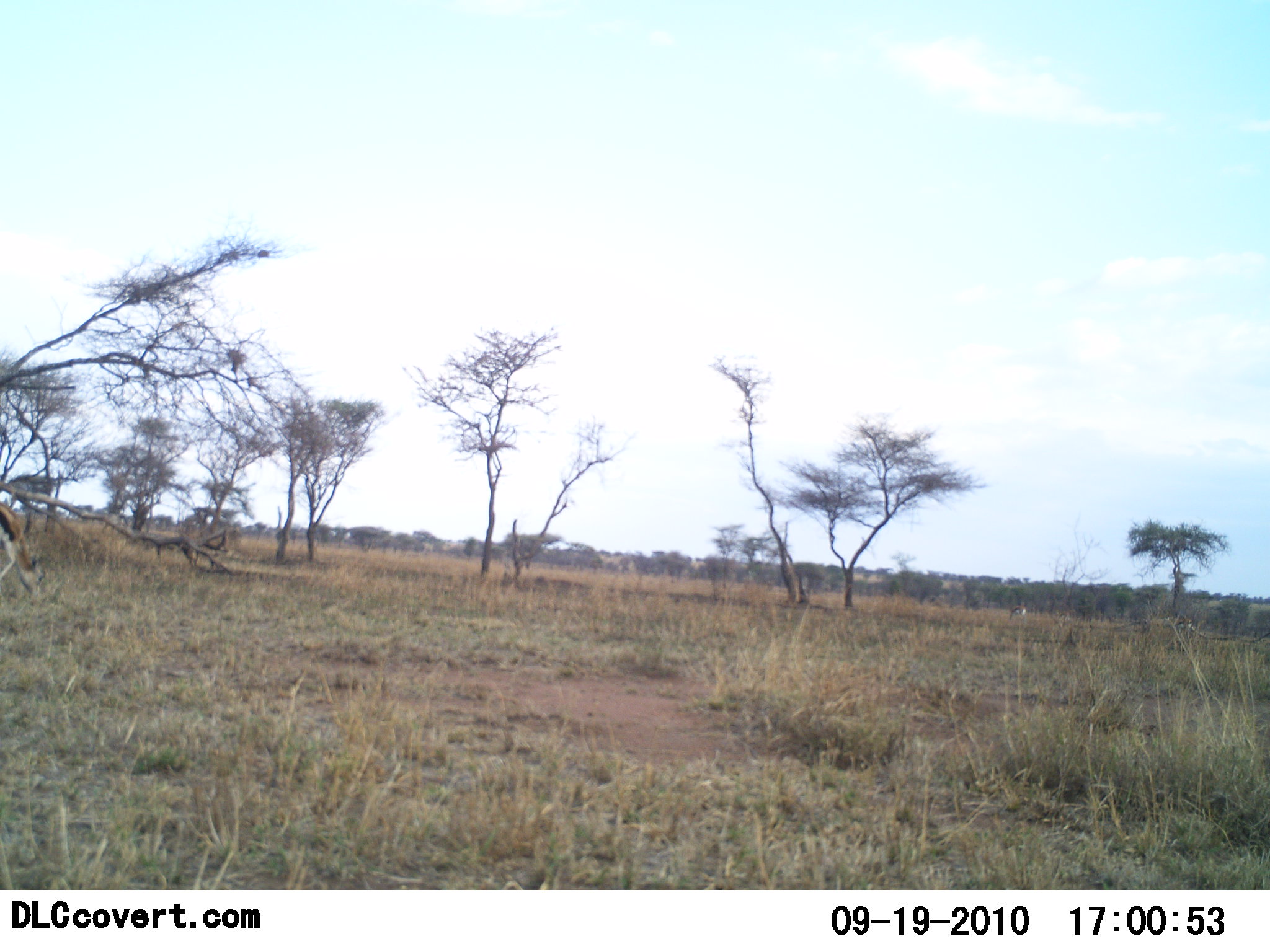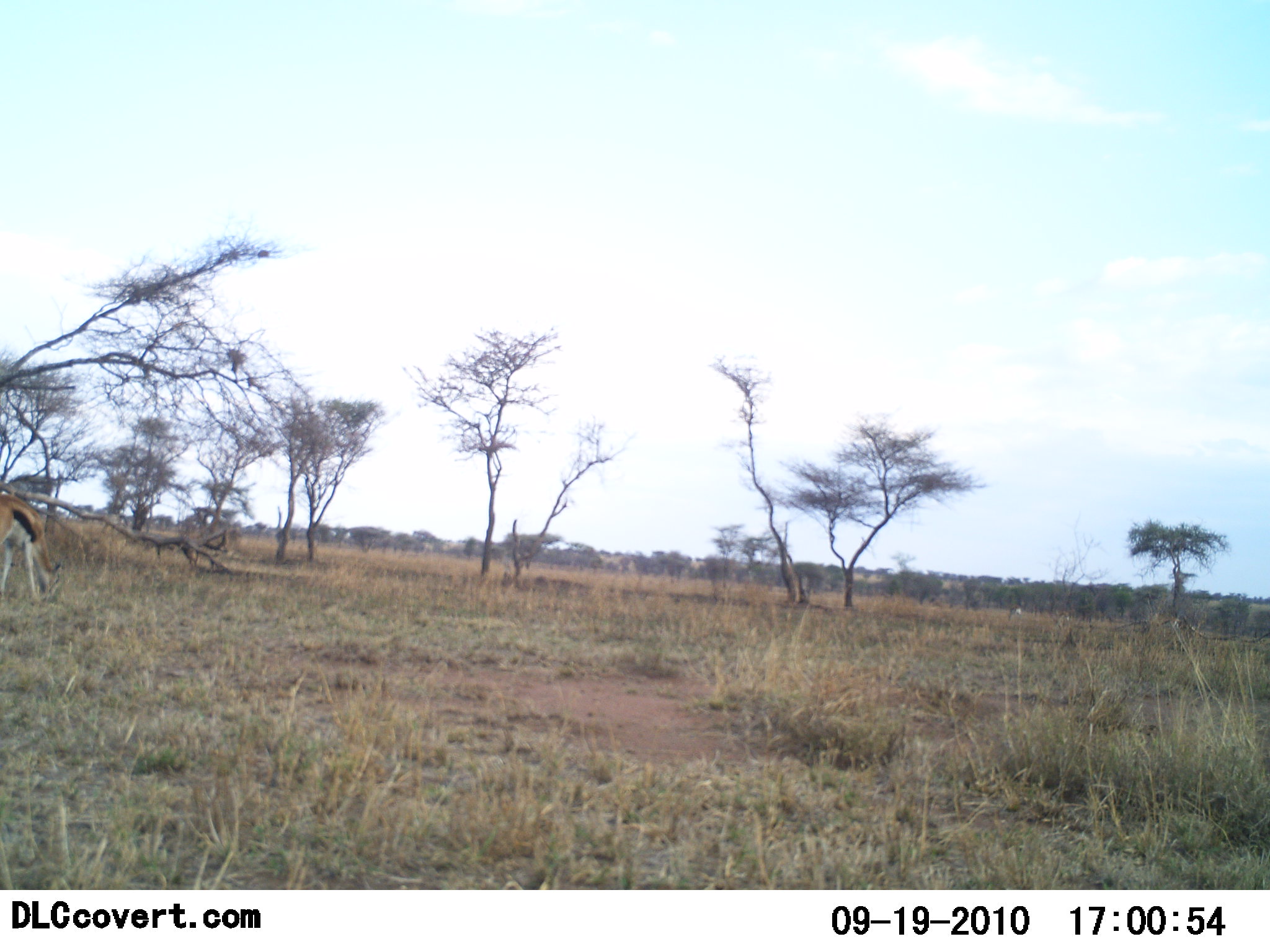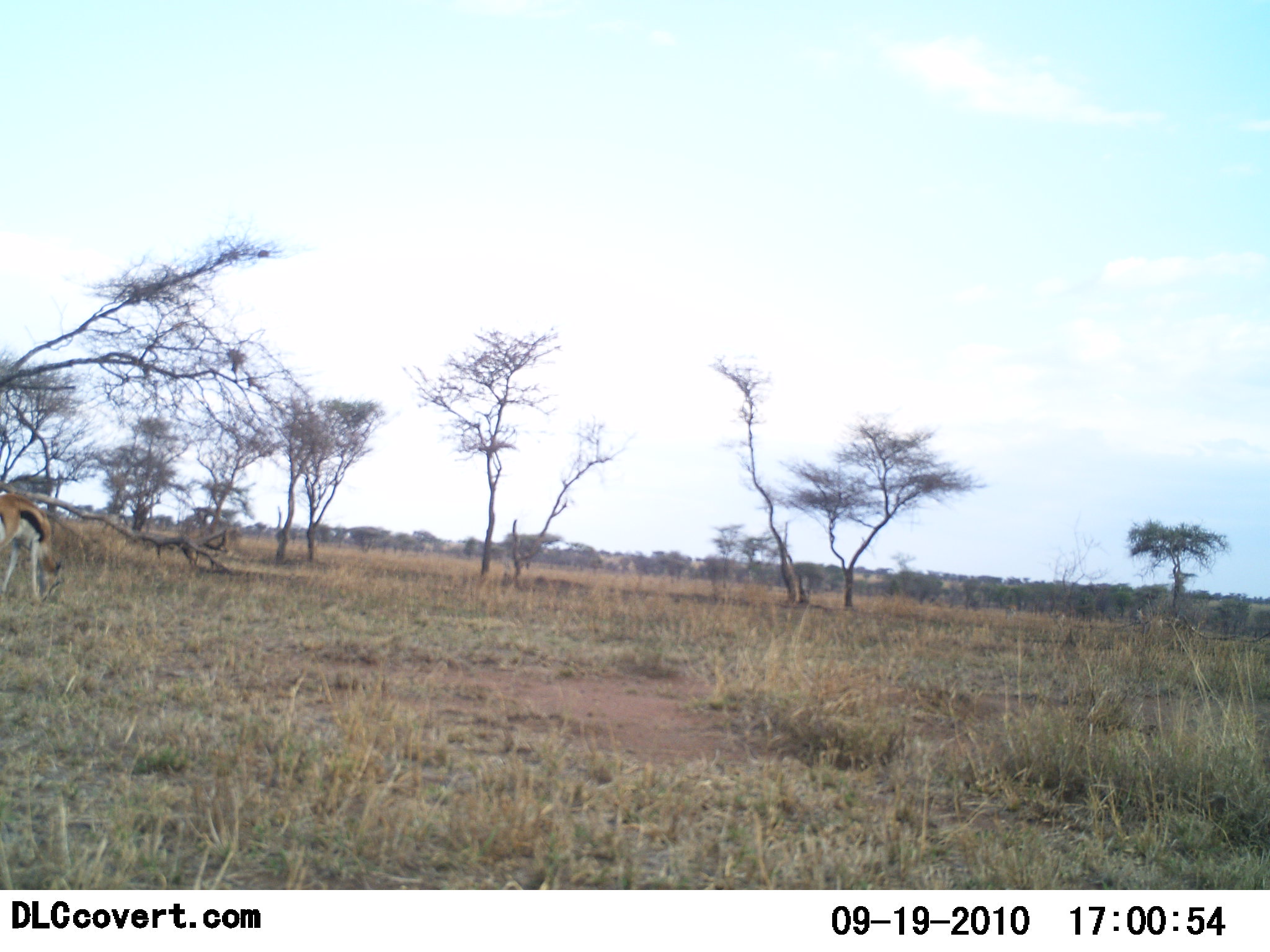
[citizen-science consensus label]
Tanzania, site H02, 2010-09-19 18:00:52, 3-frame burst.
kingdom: Animalia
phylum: Chordata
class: Mammalia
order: Artiodactyla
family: Bovidae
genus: Eudorcas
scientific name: Eudorcas thomsonii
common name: thomson's gazelle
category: gazellethomsons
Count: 1.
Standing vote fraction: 33%.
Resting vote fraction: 0%.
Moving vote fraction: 17%.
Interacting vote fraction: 0%.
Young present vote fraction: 0%.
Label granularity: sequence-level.